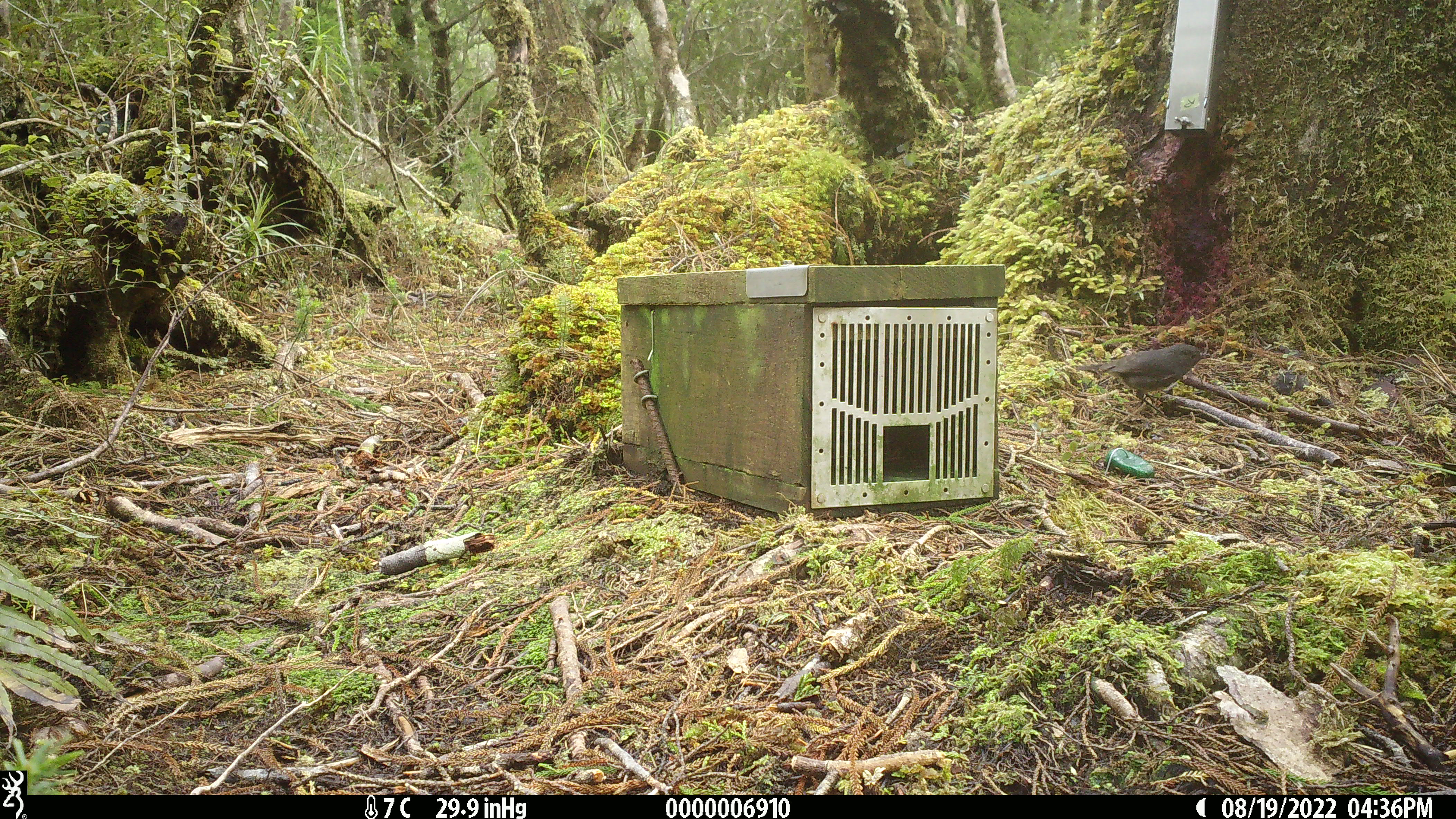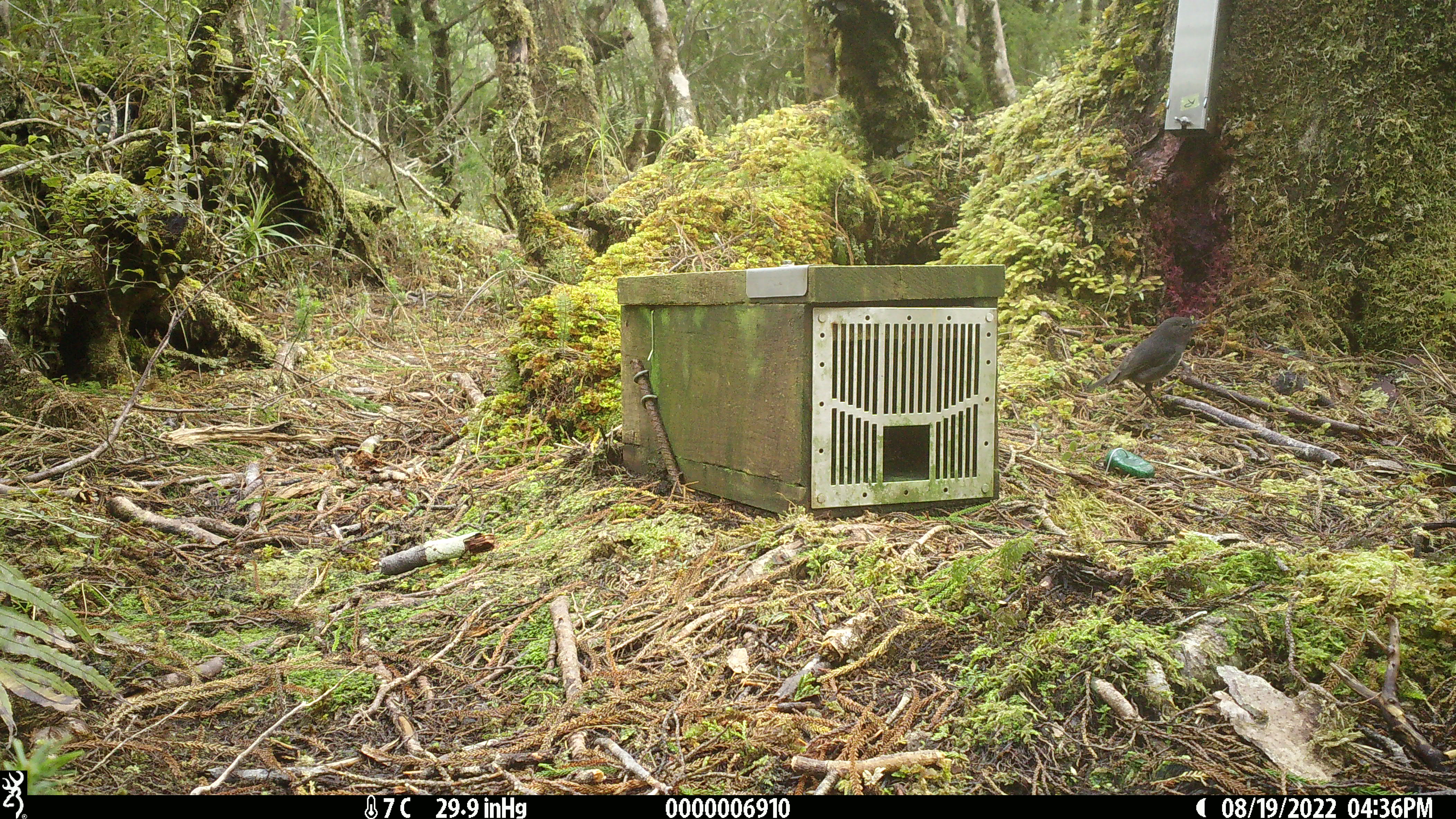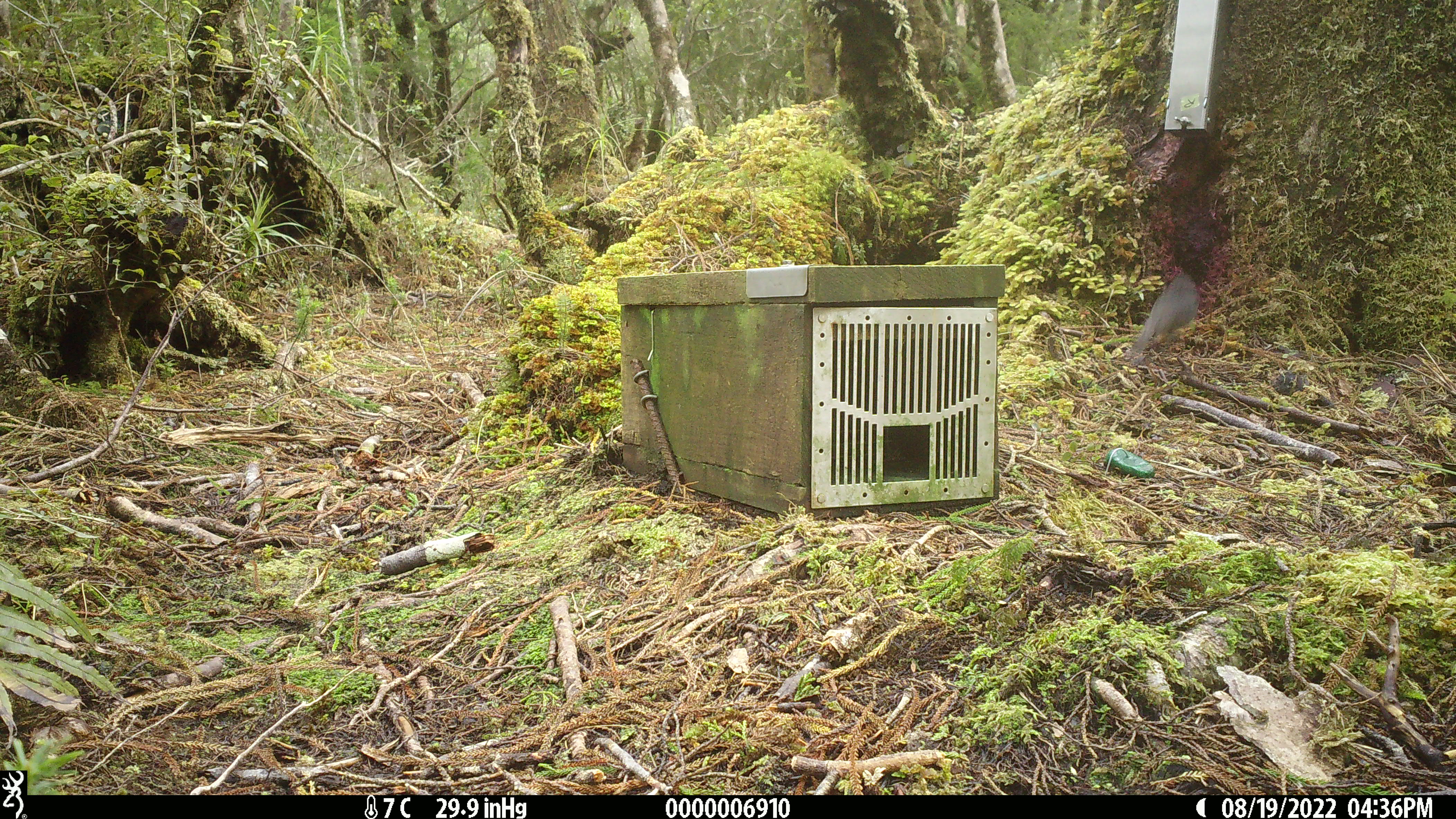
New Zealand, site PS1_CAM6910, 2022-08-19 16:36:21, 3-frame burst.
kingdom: Animalia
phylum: Chordata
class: Aves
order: Passeriformes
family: Petroicidae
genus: Petroica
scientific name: Petroica australis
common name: new zealand robin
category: robin